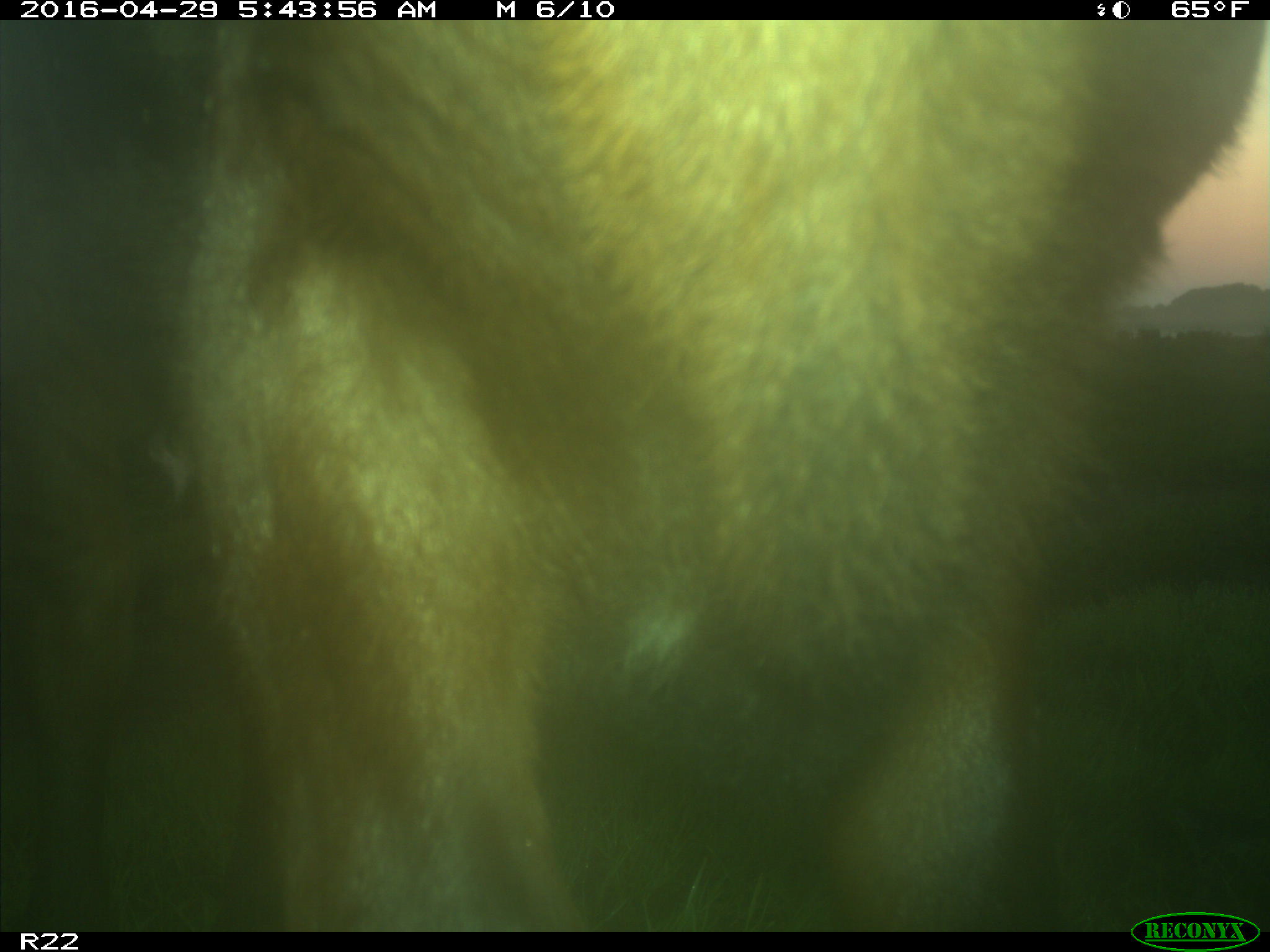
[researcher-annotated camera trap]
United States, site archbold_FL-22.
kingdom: Animalia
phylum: Chordata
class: Mammalia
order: Artiodactyla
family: Bovidae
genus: Bos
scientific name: Bos taurus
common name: domestic cow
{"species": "Bos taurus (domestic cow)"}